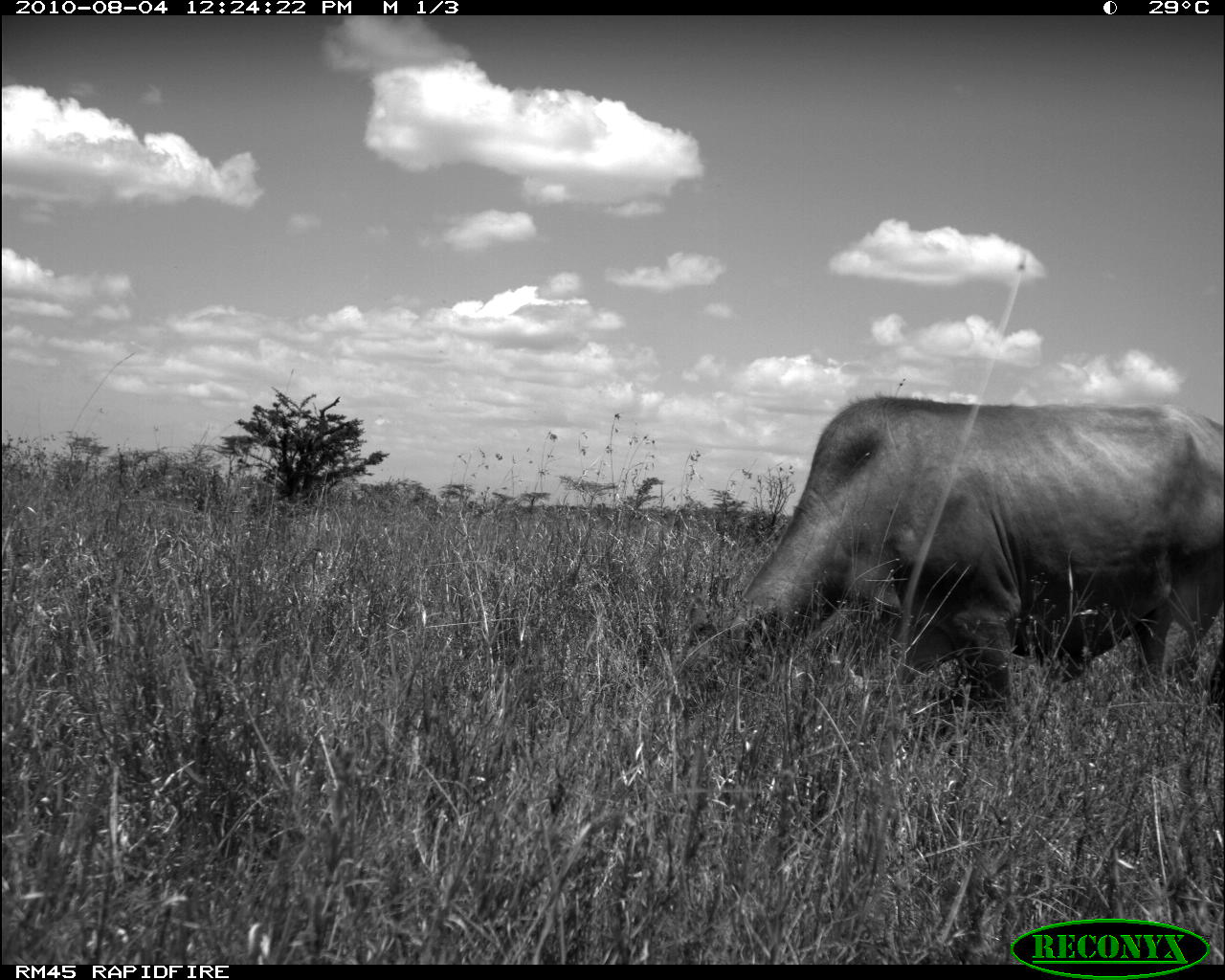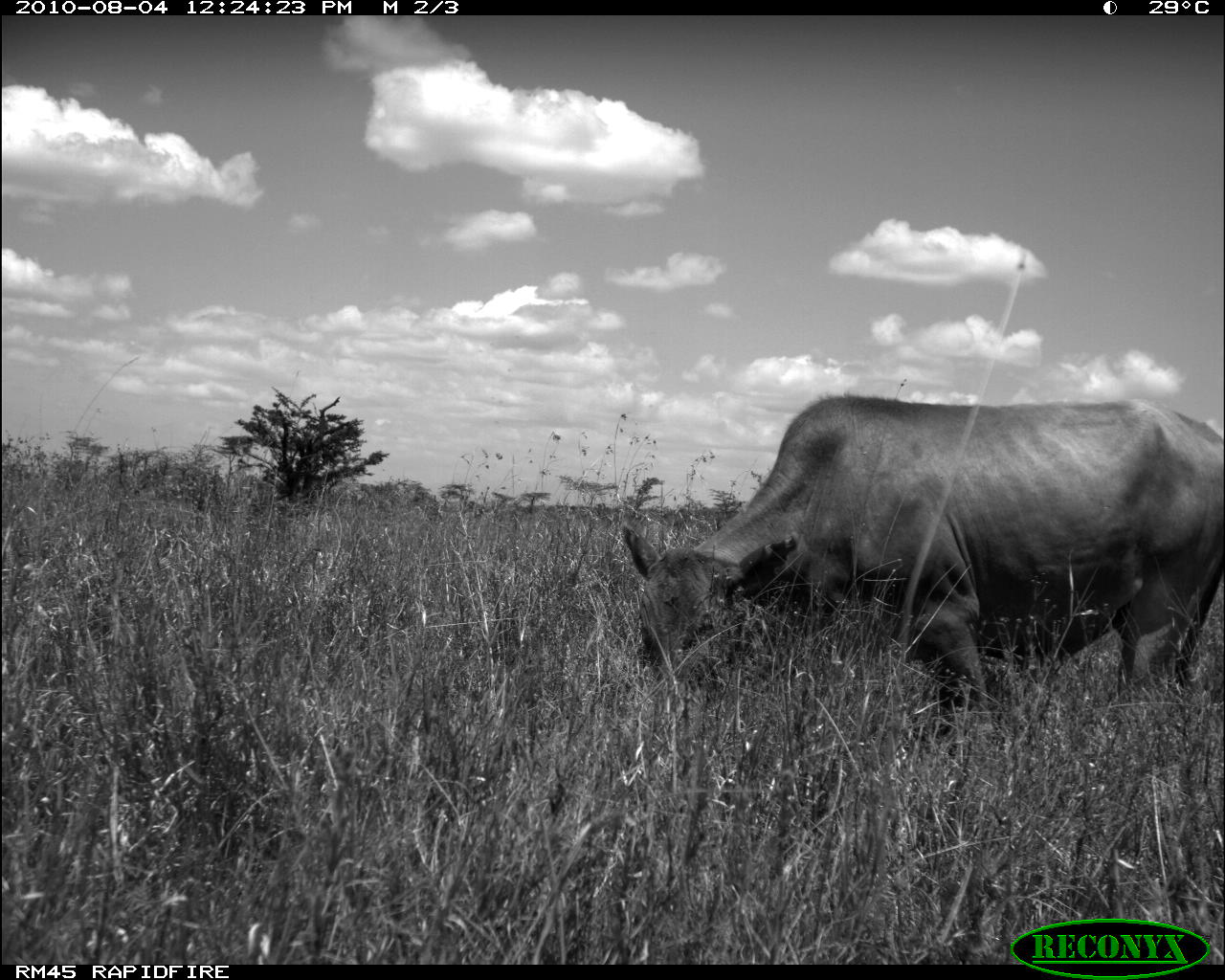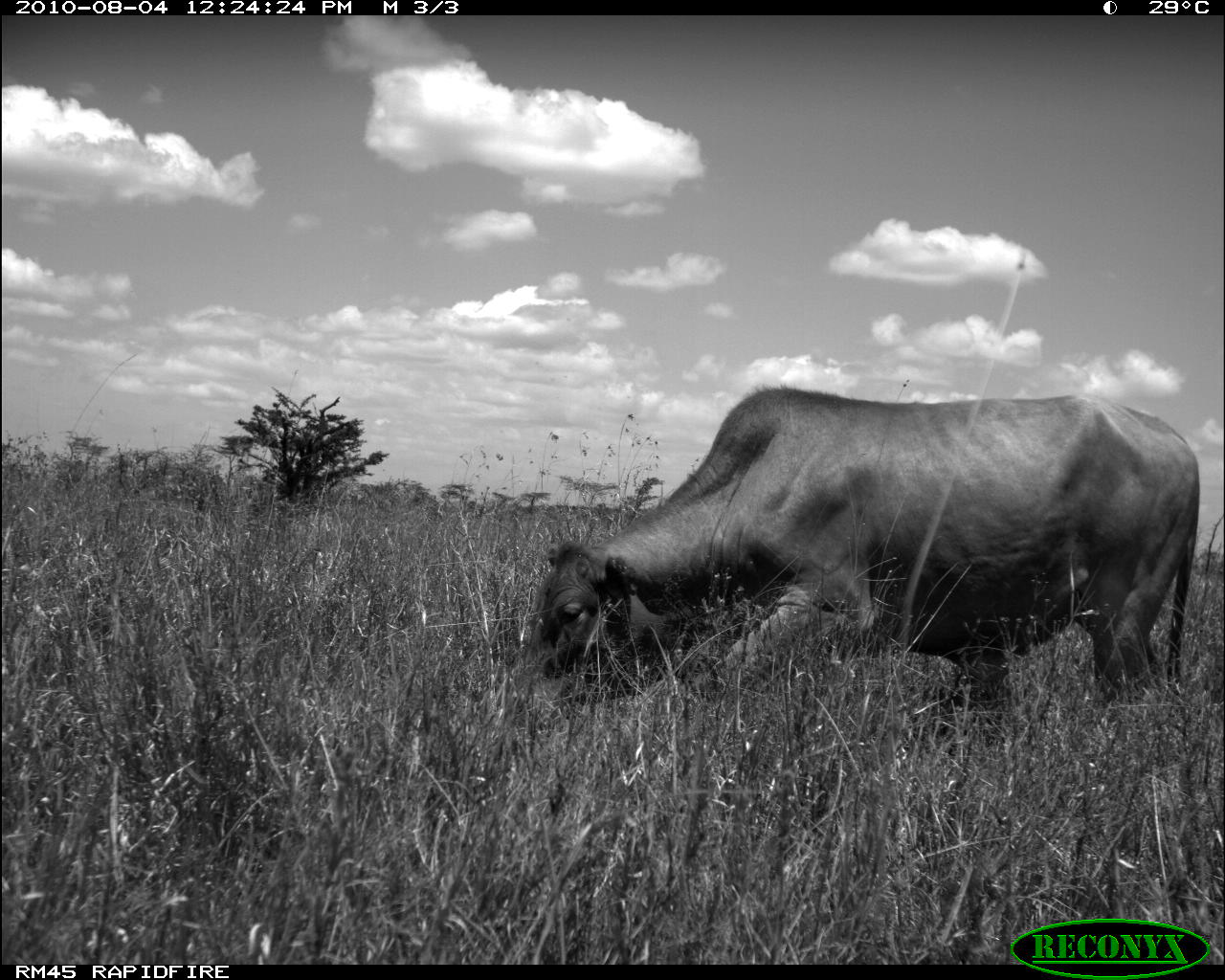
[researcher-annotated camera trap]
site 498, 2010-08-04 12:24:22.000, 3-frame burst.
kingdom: Animalia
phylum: Chordata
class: Mammalia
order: Artiodactyla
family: Bovidae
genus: Tragelaphus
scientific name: Tragelaphus oryx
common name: eland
Tragelaphus oryx (eland), count 1.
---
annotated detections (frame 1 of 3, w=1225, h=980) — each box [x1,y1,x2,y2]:
tragelaphus oryx: [664,395,1221,751]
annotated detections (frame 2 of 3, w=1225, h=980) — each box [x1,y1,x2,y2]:
tragelaphus oryx: [618,395,1221,725]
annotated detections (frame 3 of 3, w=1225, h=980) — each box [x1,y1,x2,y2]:
tragelaphus oryx: [521,385,1202,705]